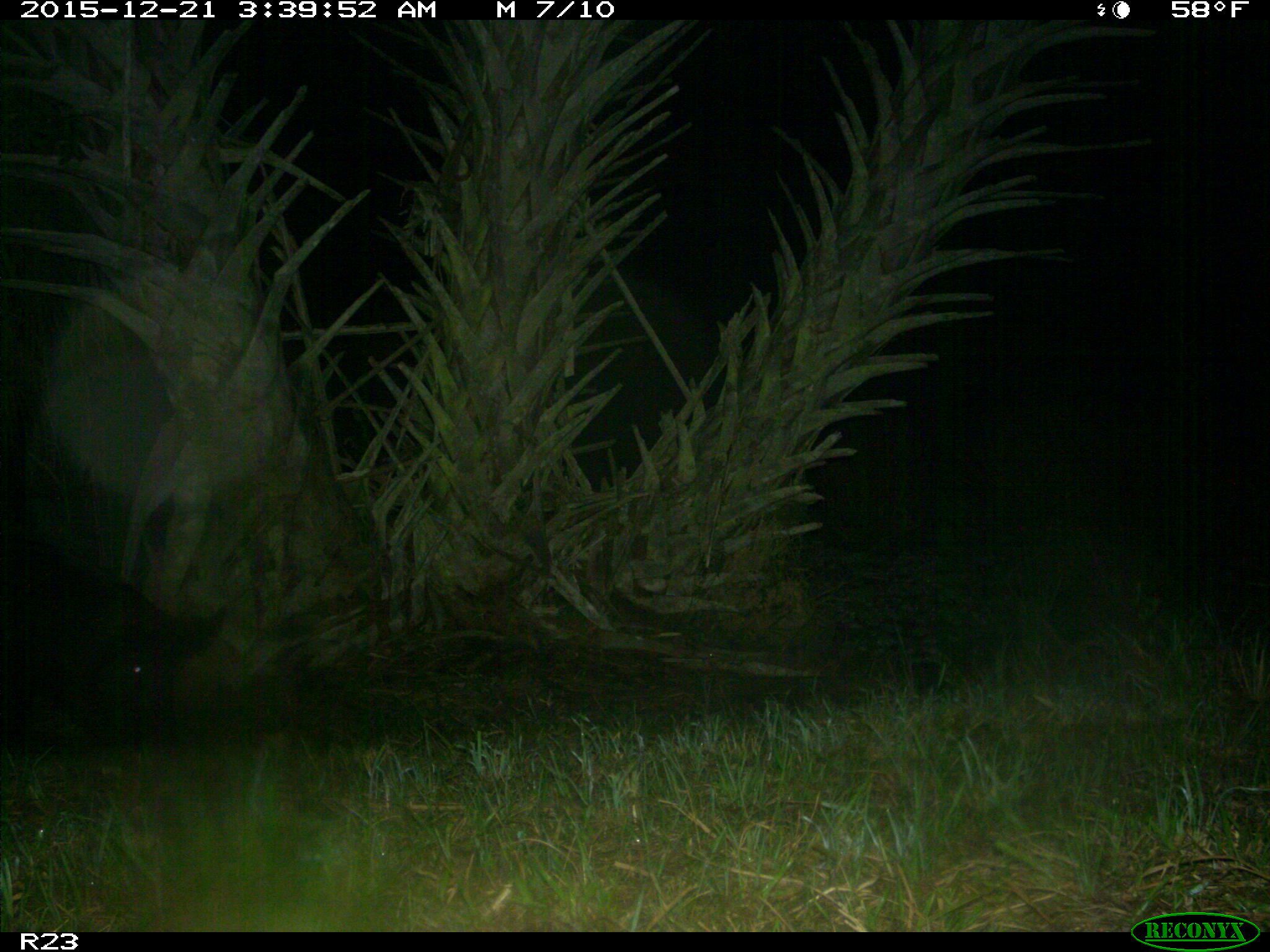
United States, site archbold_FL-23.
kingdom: Animalia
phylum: Chordata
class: Mammalia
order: Artiodactyla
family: Suidae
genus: Sus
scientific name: Sus scrofa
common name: wild boar